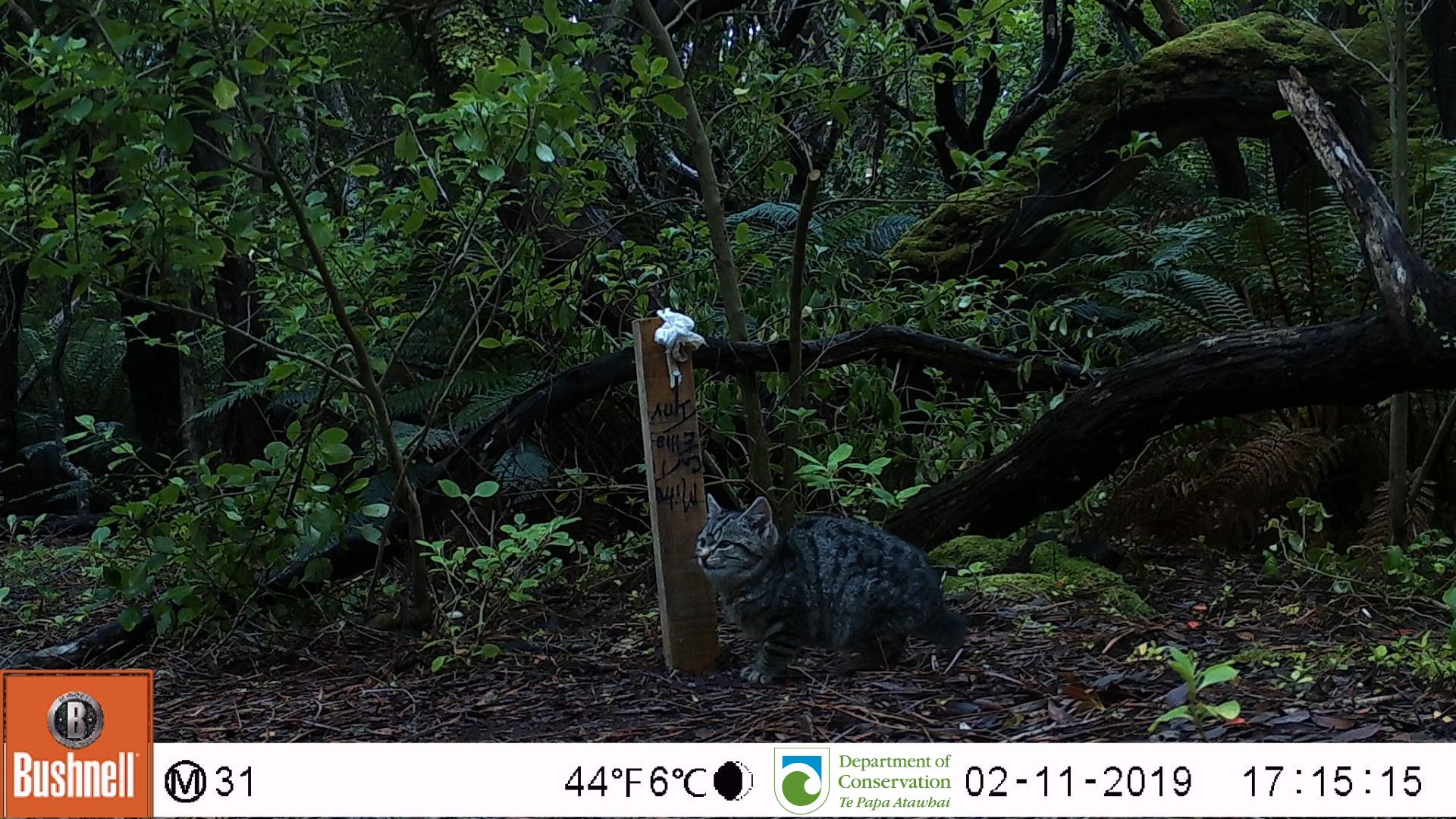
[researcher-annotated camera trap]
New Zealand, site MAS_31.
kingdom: Animalia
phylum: Chordata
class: Mammalia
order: Carnivora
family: Felidae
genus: Felis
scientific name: Felis catus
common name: domestic cat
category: cat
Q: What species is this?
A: Cat (domestic cat) (Felis catus).